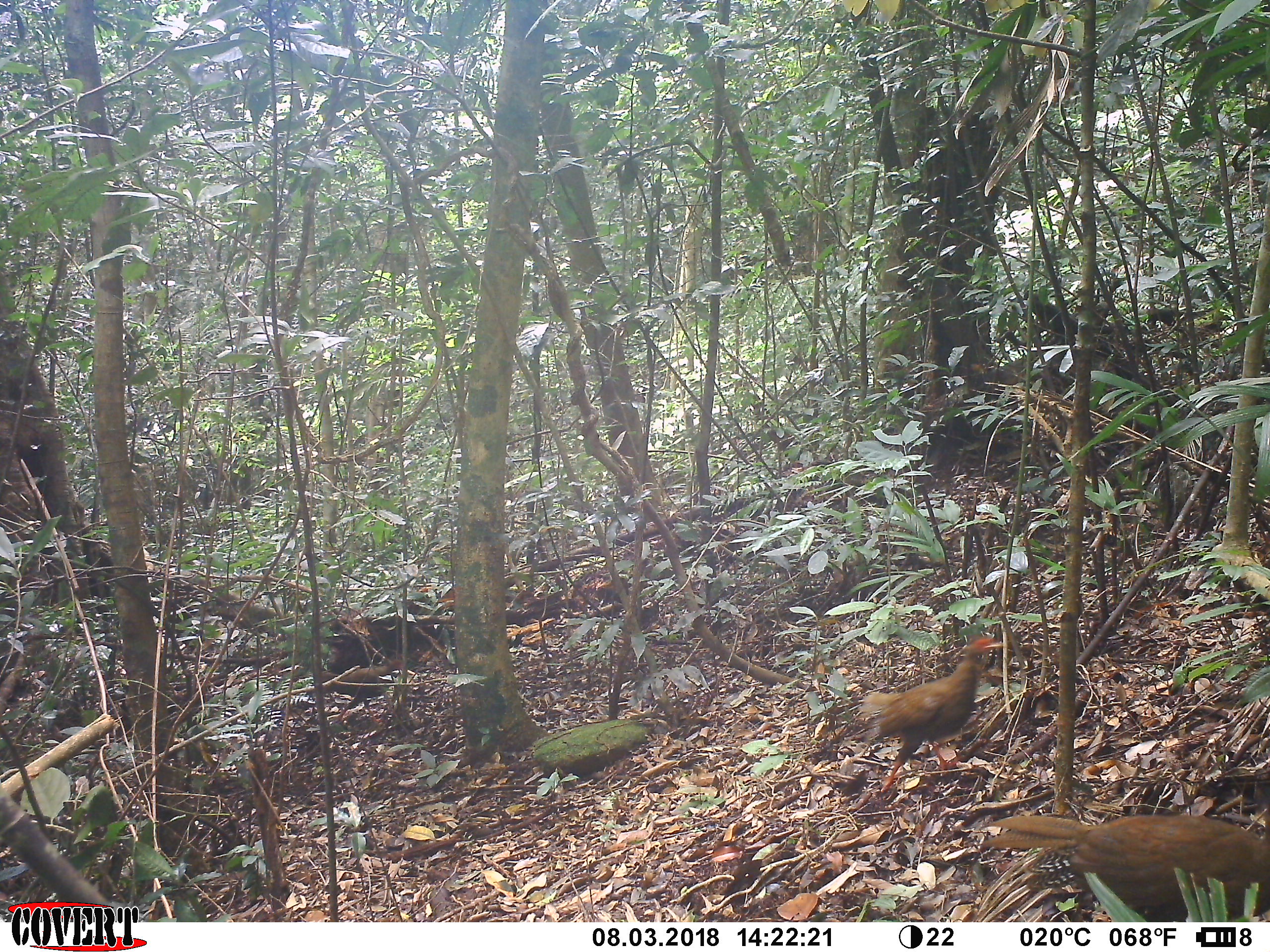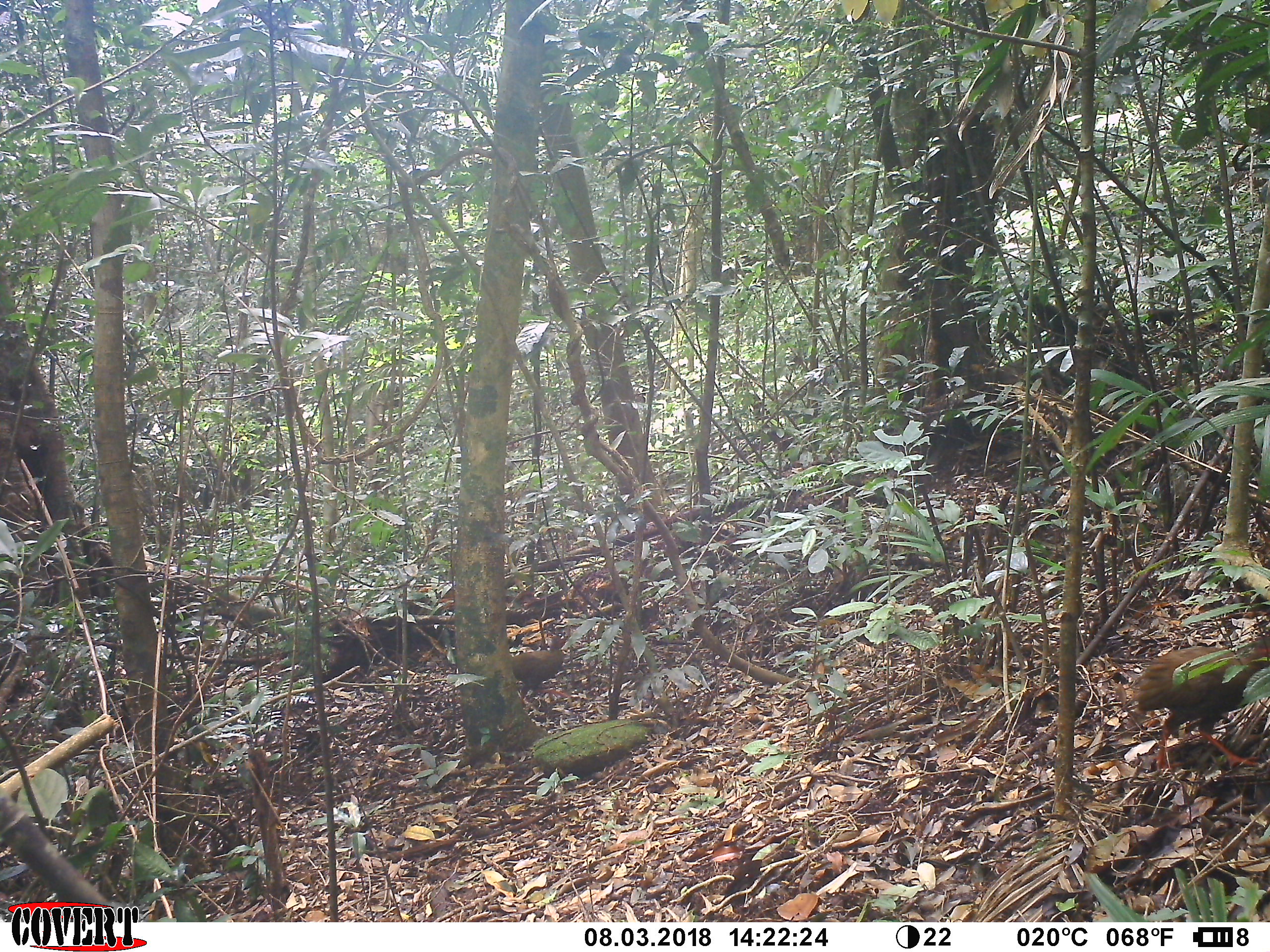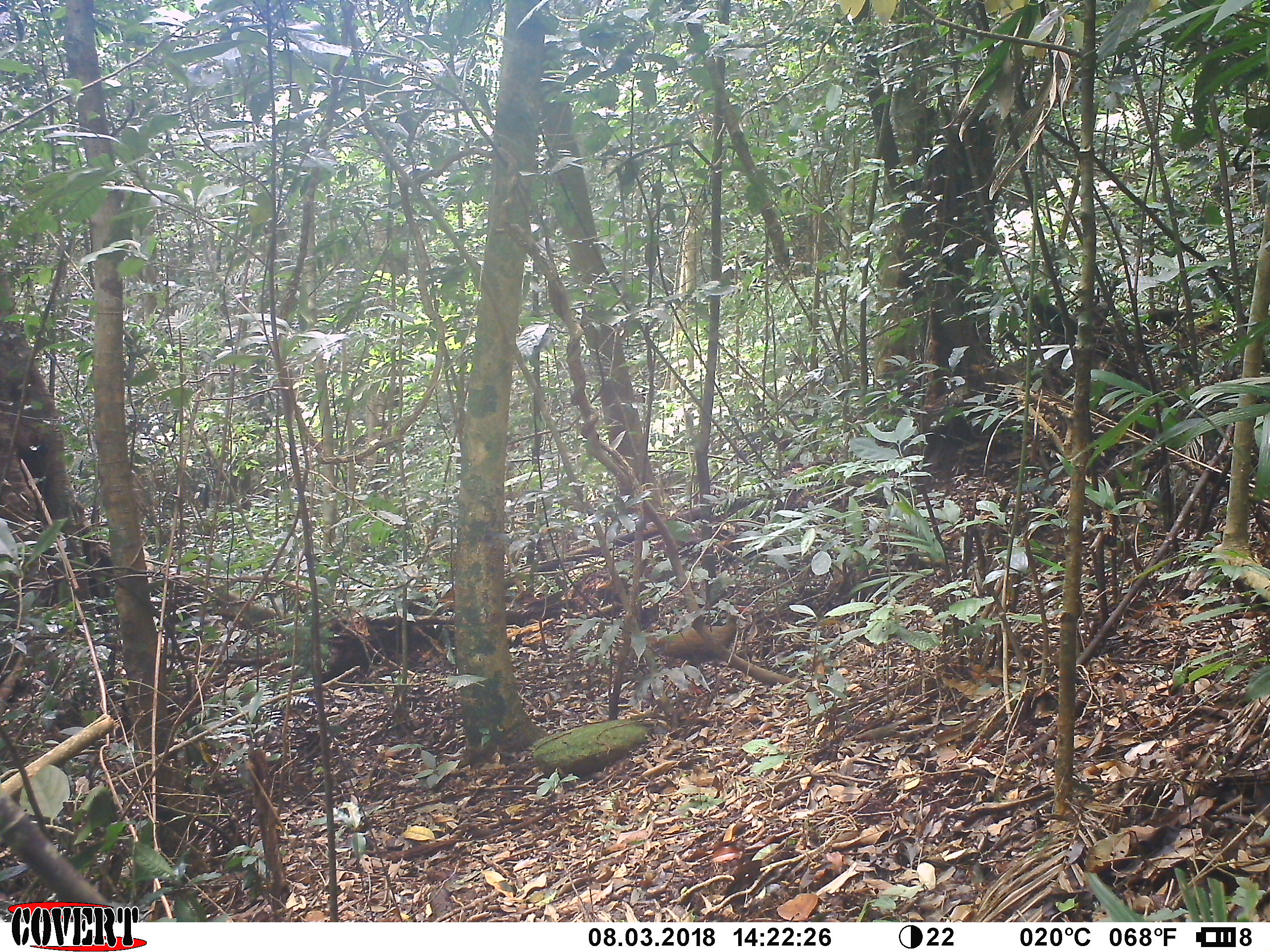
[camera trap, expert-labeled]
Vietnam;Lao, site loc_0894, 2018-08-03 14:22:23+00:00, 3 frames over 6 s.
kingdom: Animalia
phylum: Chordata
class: Aves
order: Galliformes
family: Phasianidae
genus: Lophura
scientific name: Lophura nycthemera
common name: silver pheasant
Silver pheasant (Lophura nycthemera). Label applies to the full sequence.